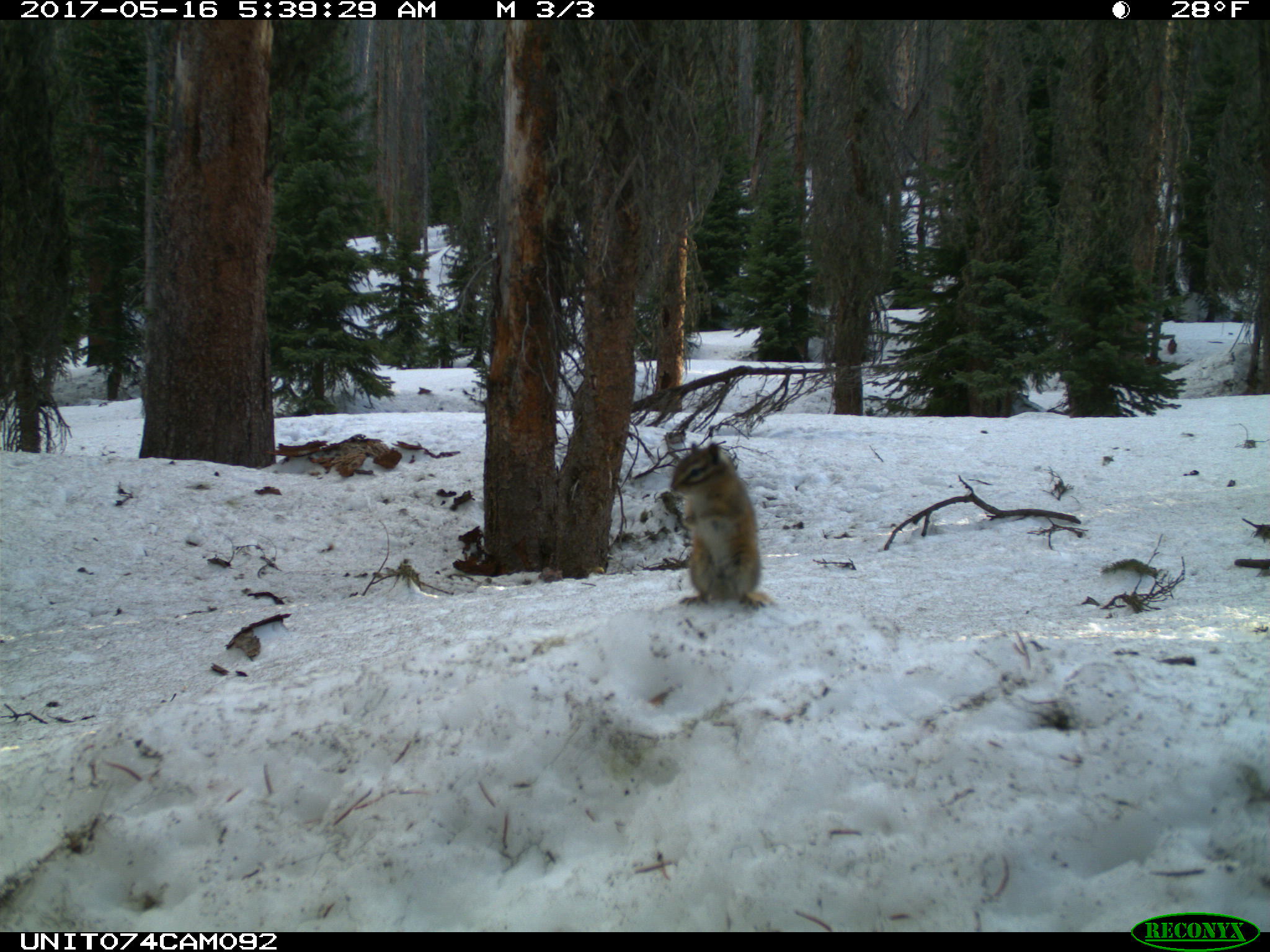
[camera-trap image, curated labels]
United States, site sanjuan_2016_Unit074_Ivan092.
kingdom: Animalia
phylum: Chordata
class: Mammalia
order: Rodentia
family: Sciuridae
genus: Tamias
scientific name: Tamias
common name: chipmunk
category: unidentified chipmunk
Unidentified chipmunk (chipmunk) (Tamias).